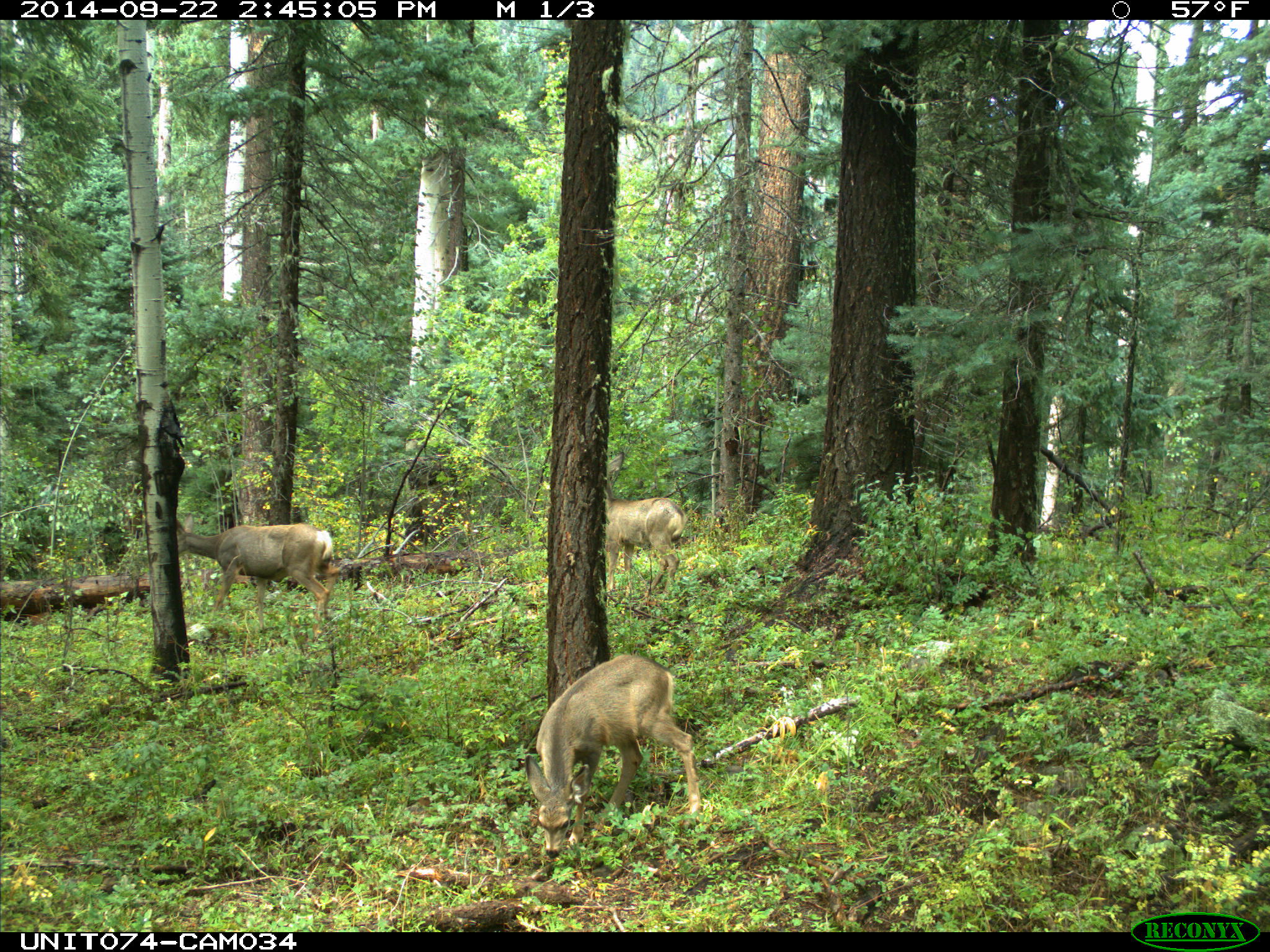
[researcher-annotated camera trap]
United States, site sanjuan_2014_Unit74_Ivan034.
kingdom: Animalia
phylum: Chordata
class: Mammalia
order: Artiodactyla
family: Cervidae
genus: Odocoileus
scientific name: Odocoileus hemionus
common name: mule deer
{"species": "Odocoileus hemionus (mule deer)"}